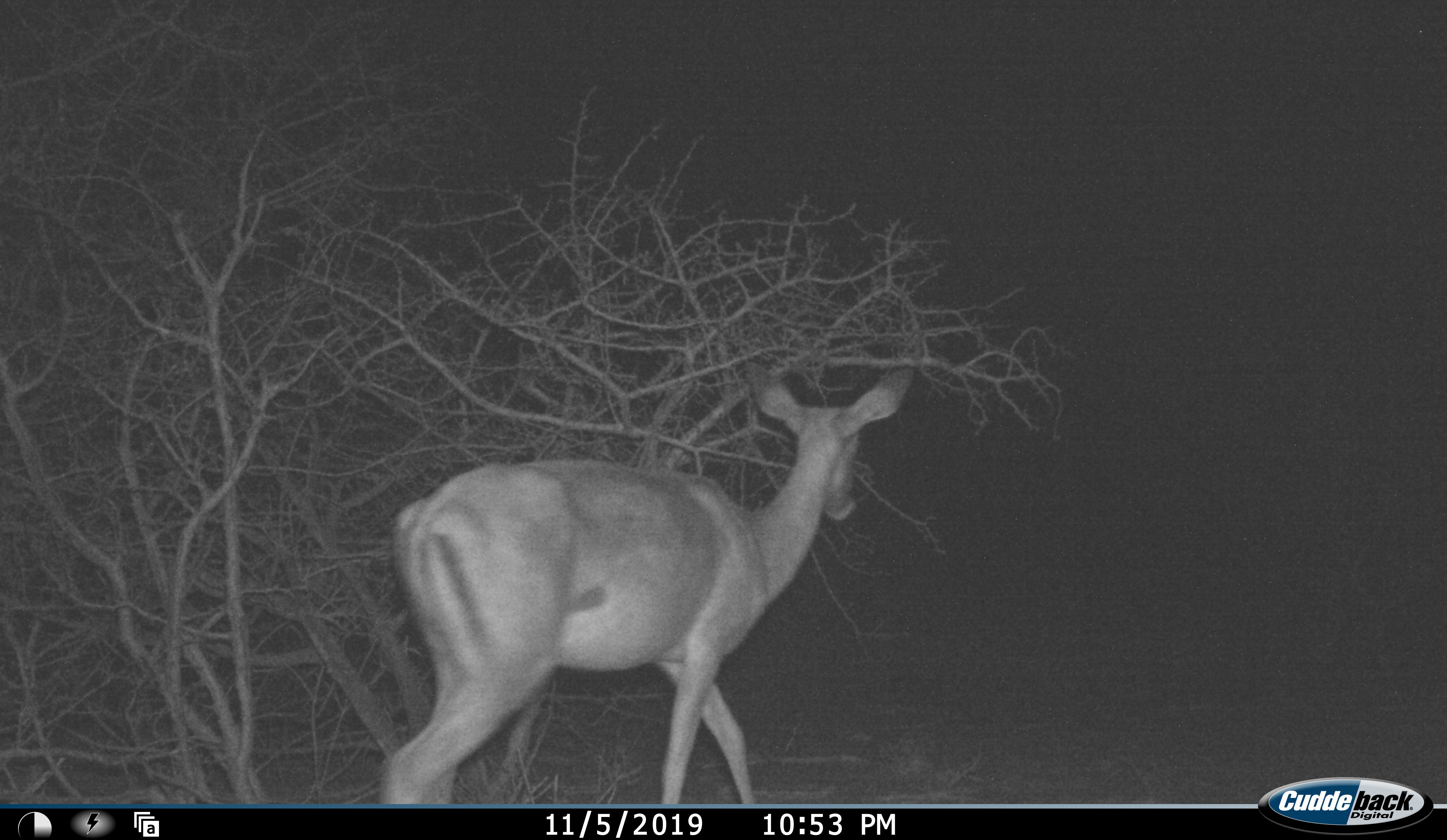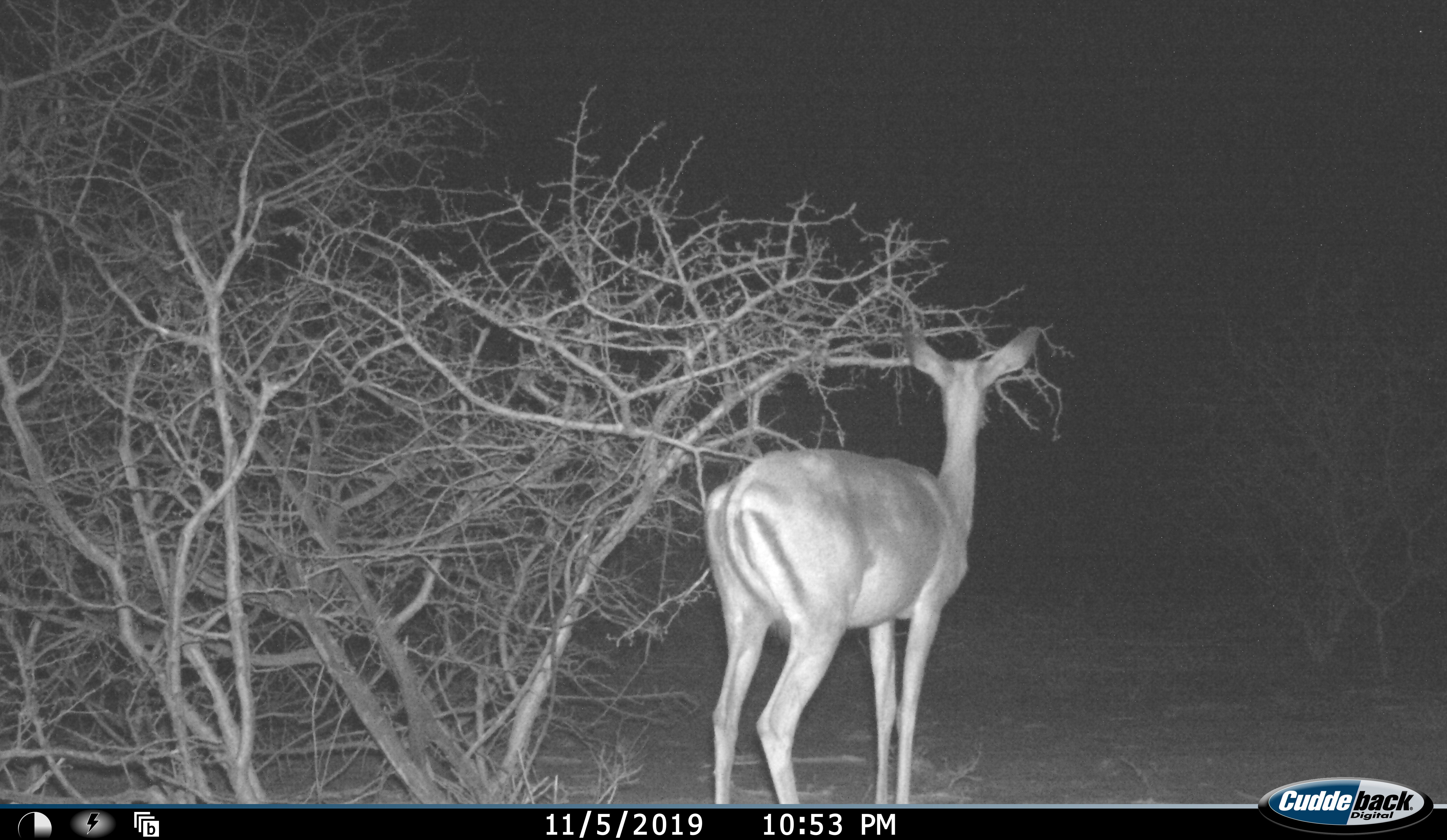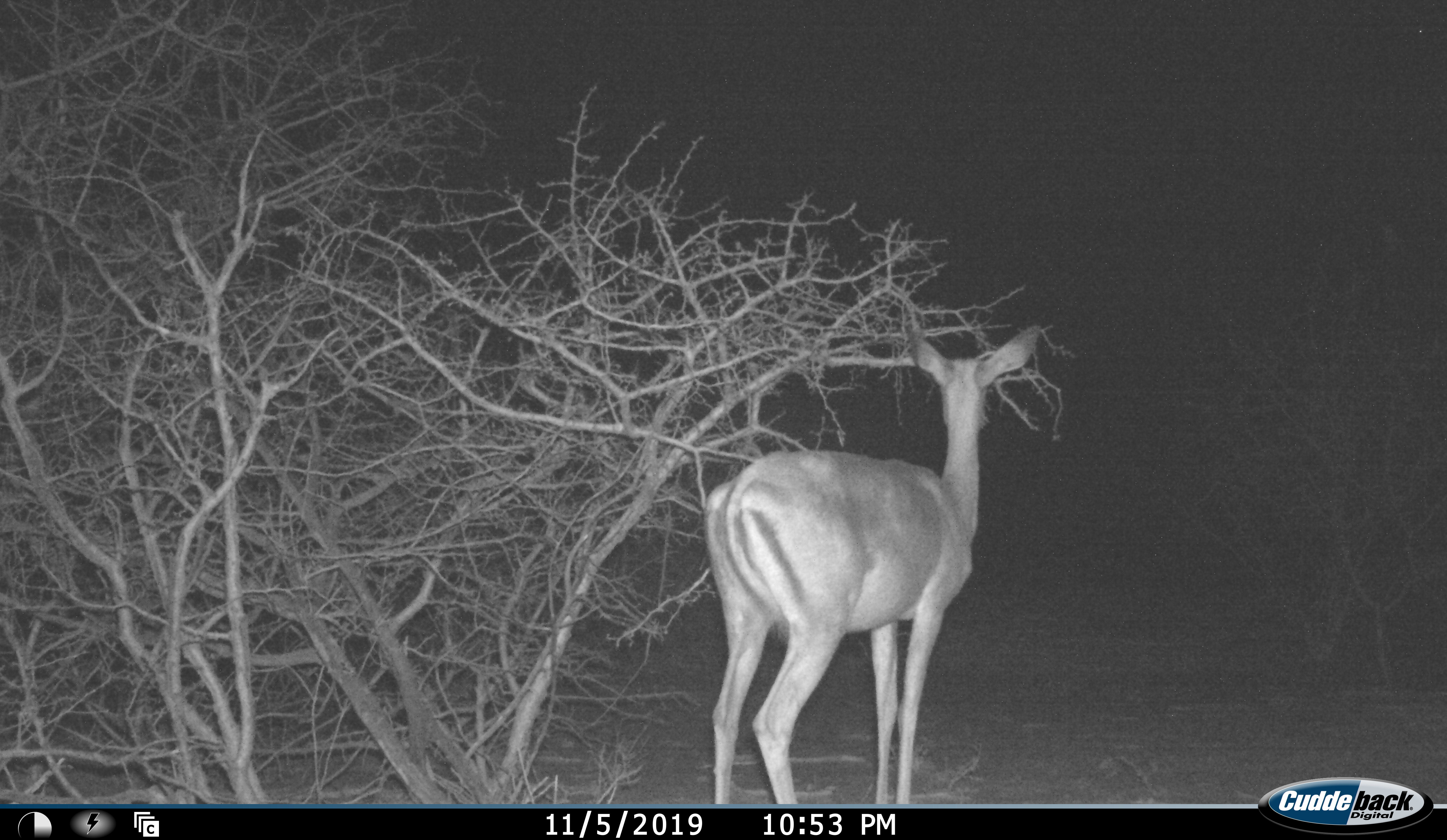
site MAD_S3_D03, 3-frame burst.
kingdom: Animalia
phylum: Chordata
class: Mammalia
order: Artiodactyla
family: Bovidae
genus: Aepyceros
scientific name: Aepyceros melampus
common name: impala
Impala (Aepyceros melampus), count 1. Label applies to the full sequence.